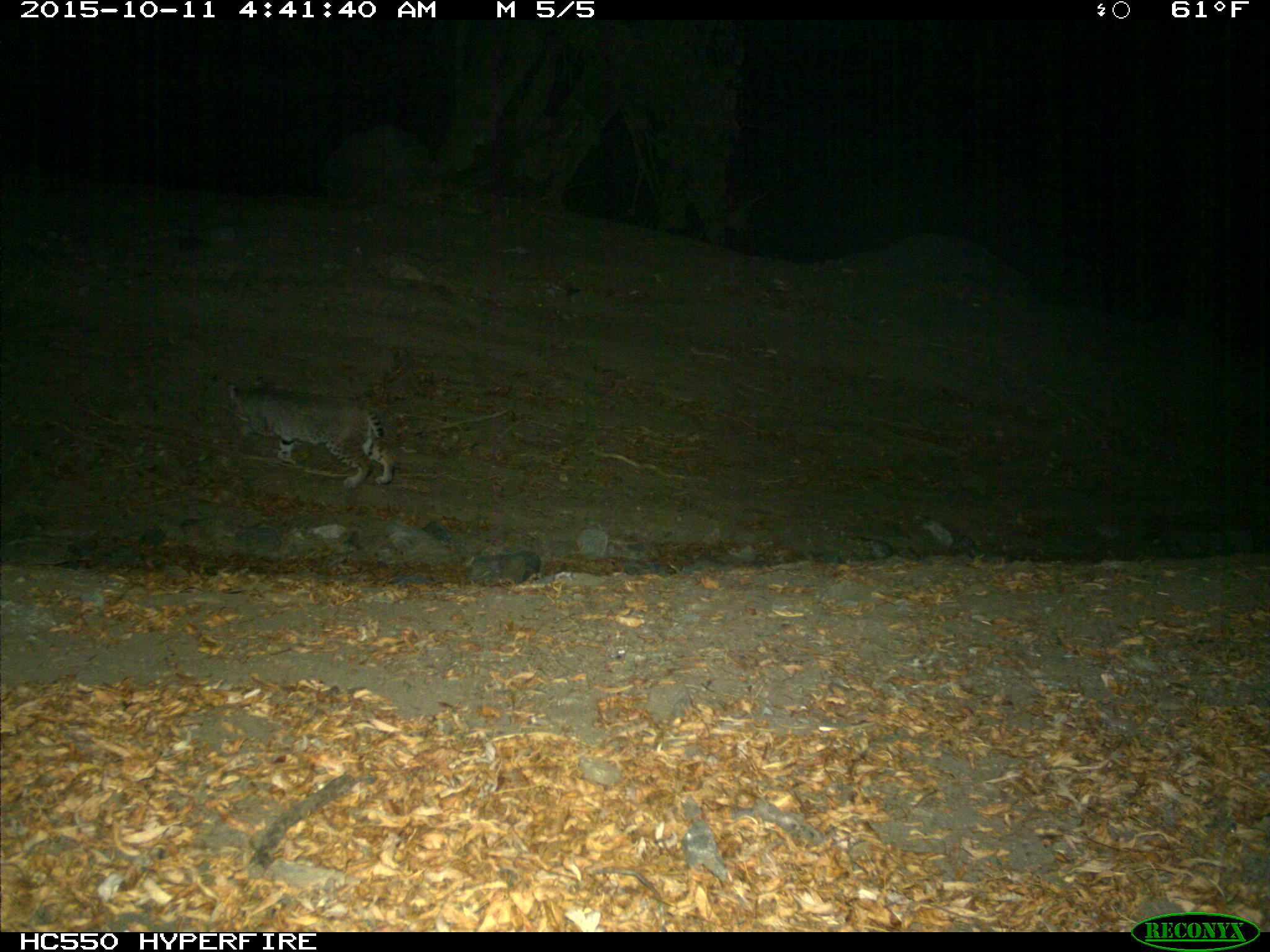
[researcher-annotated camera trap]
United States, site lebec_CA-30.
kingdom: Animalia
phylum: Chordata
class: Mammalia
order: Carnivora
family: Felidae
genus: Lynx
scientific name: Lynx rufus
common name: bobcat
Lynx rufus (bobcat).